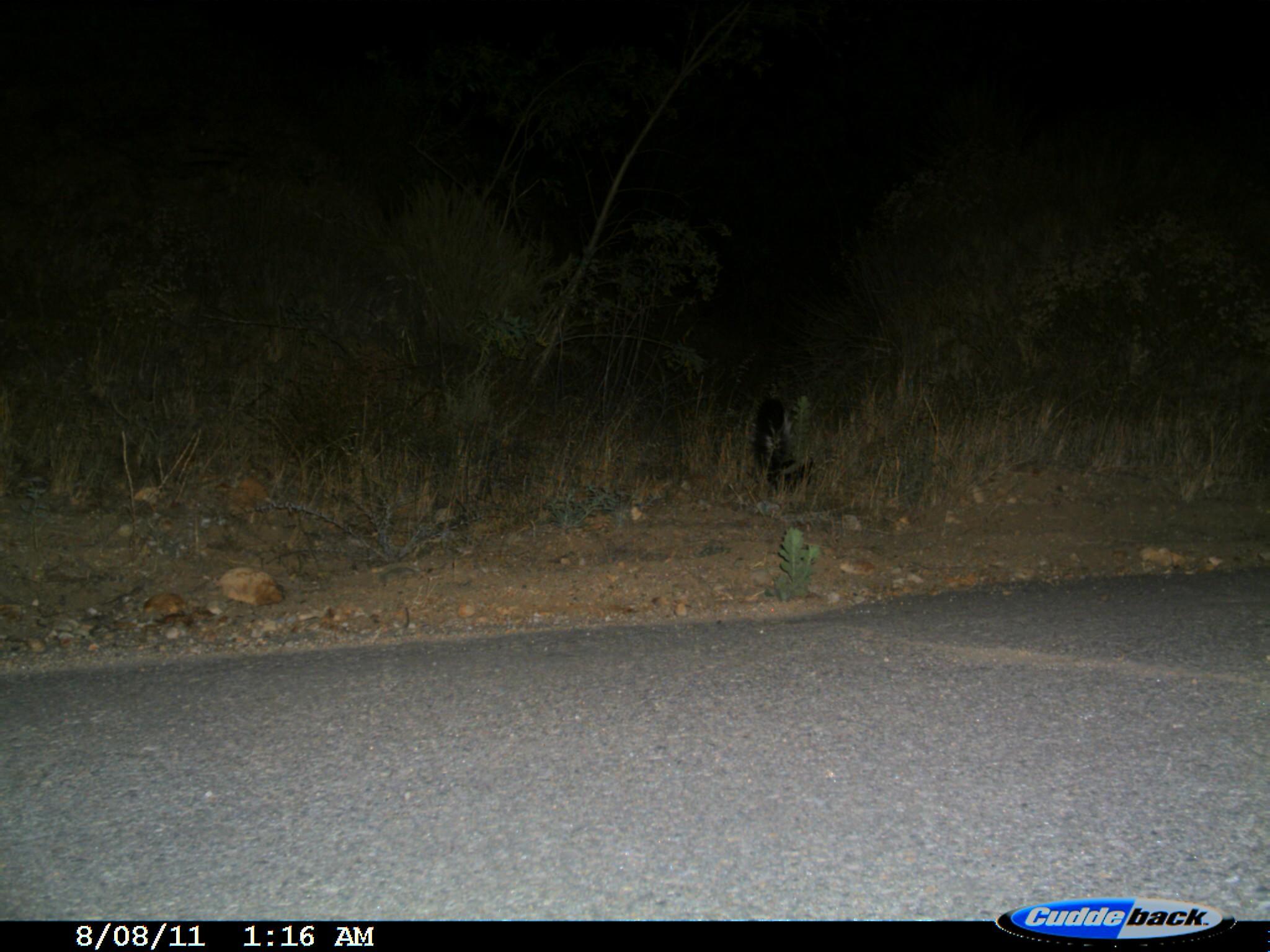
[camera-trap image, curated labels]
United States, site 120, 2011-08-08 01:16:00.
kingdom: Animalia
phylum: Chordata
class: Mammalia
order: Carnivora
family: Mephitidae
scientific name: Mephitidae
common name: skunk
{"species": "skunk (Mephitidae)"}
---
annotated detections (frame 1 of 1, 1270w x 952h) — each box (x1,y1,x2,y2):
skunk: (741,384,827,509)